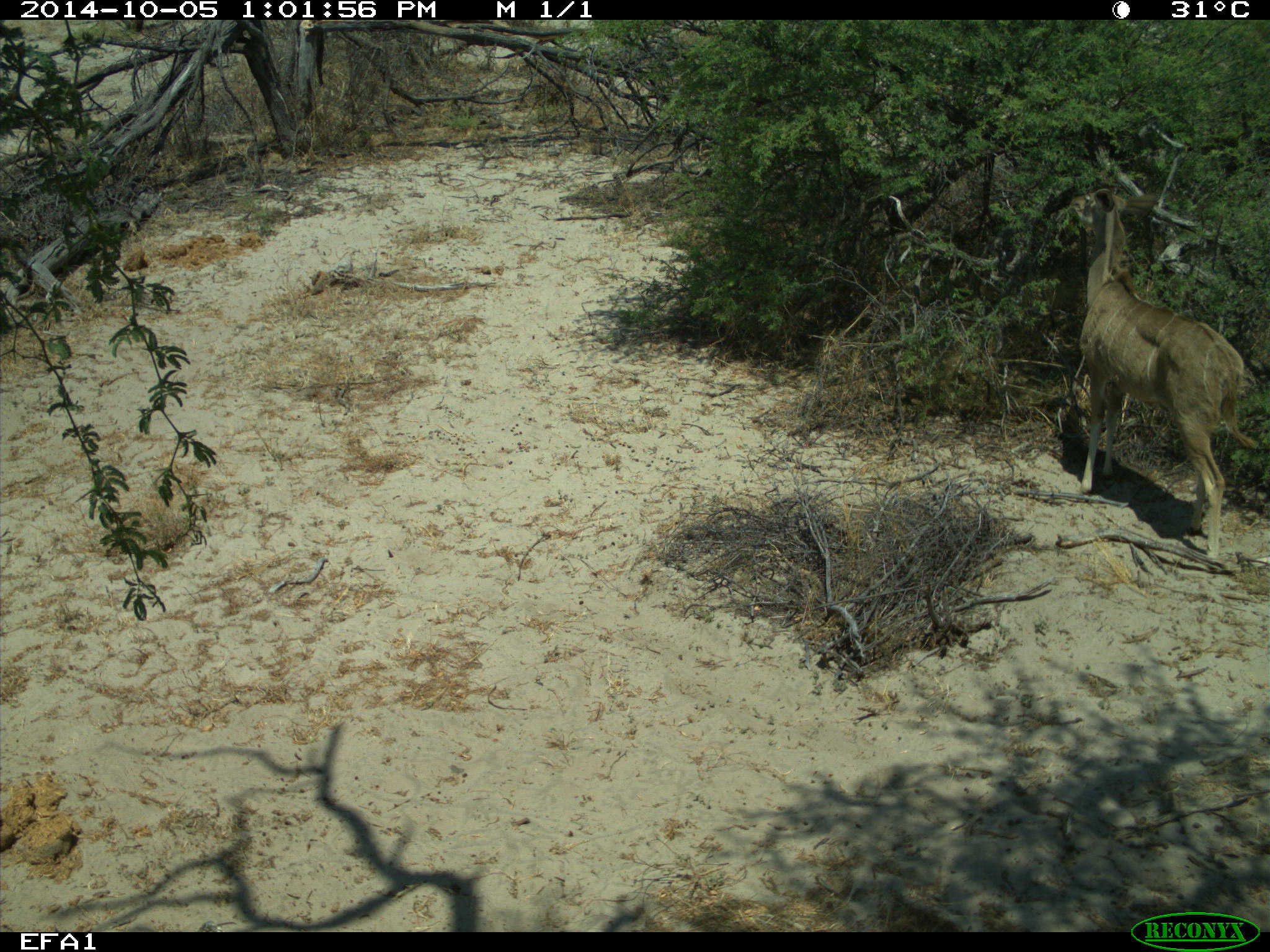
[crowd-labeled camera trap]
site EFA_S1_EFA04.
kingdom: Animalia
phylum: Chordata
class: Mammalia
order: Artiodactyla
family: Bovidae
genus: Tragelaphus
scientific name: Tragelaphus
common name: kudu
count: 1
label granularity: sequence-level